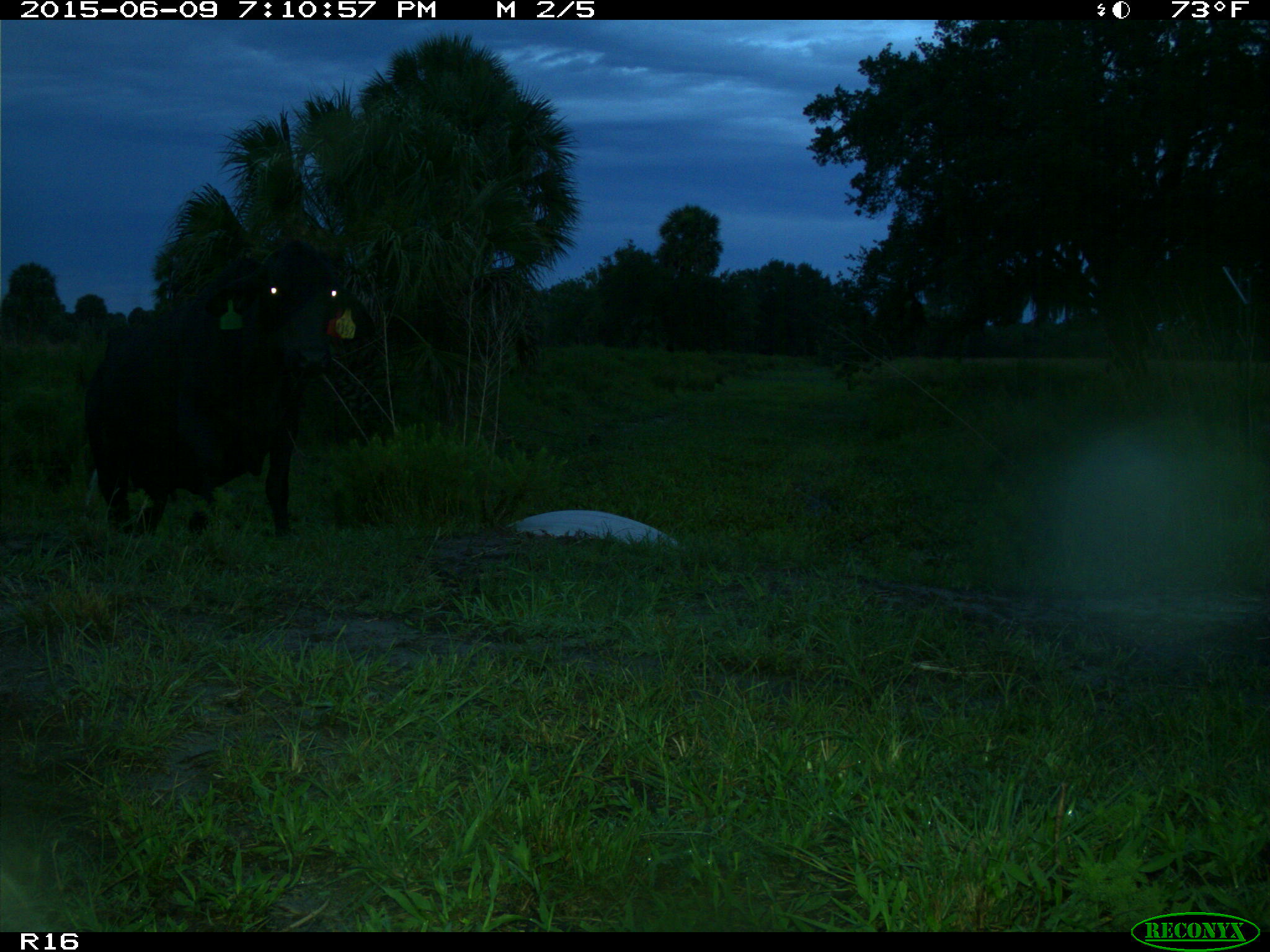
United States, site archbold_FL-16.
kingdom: Animalia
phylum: Chordata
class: Mammalia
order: Artiodactyla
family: Bovidae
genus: Bos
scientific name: Bos taurus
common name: domestic cow